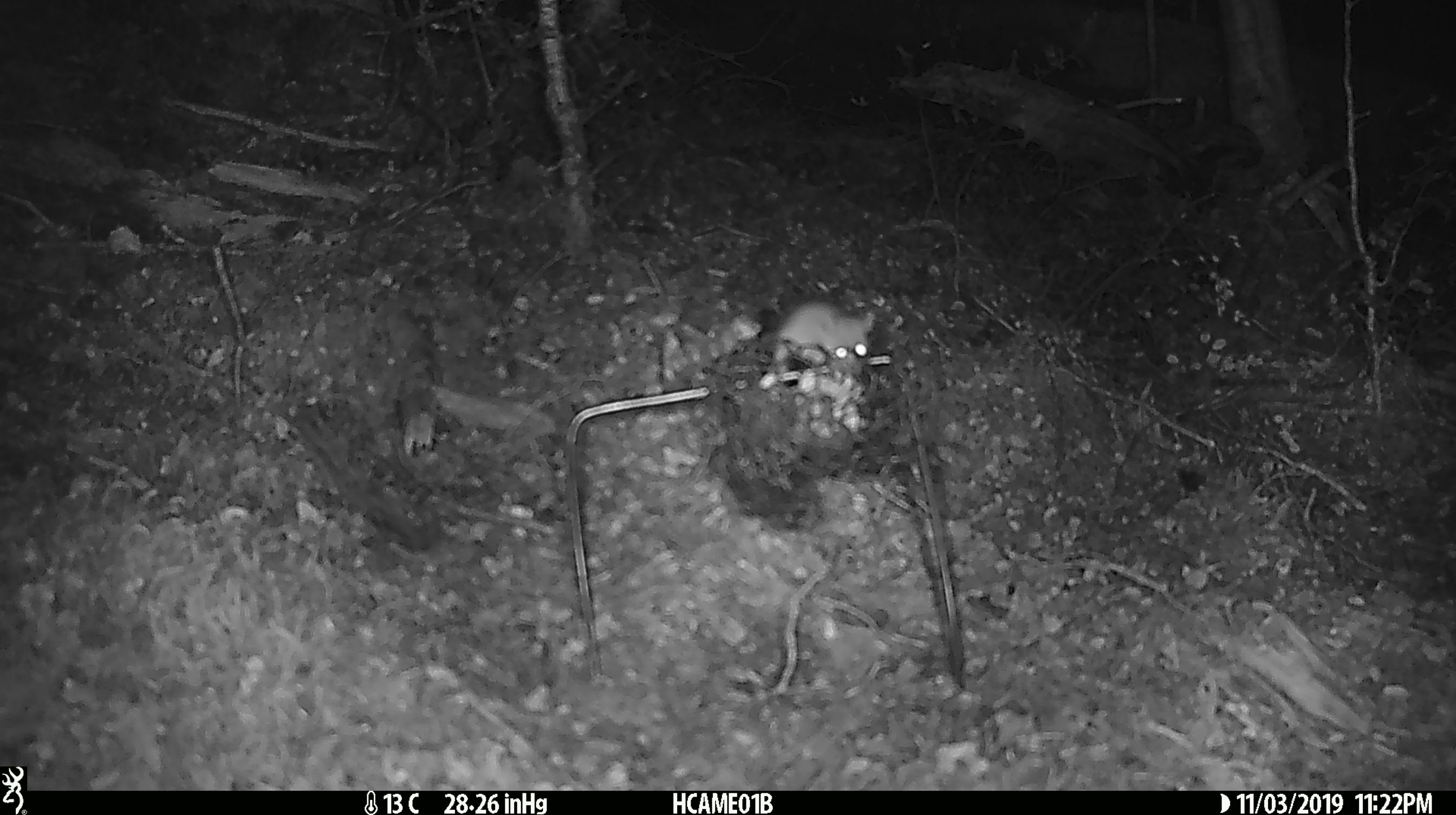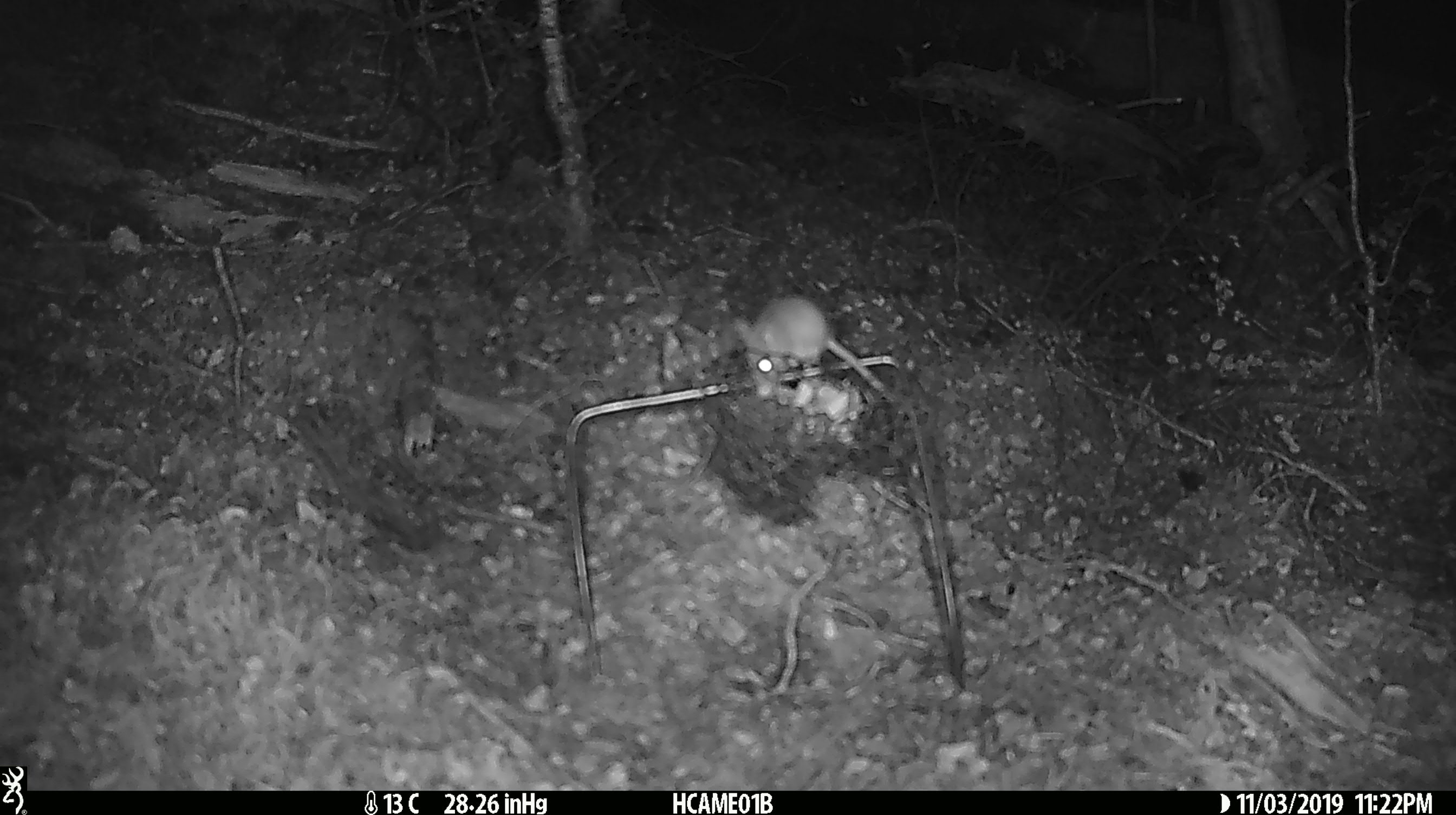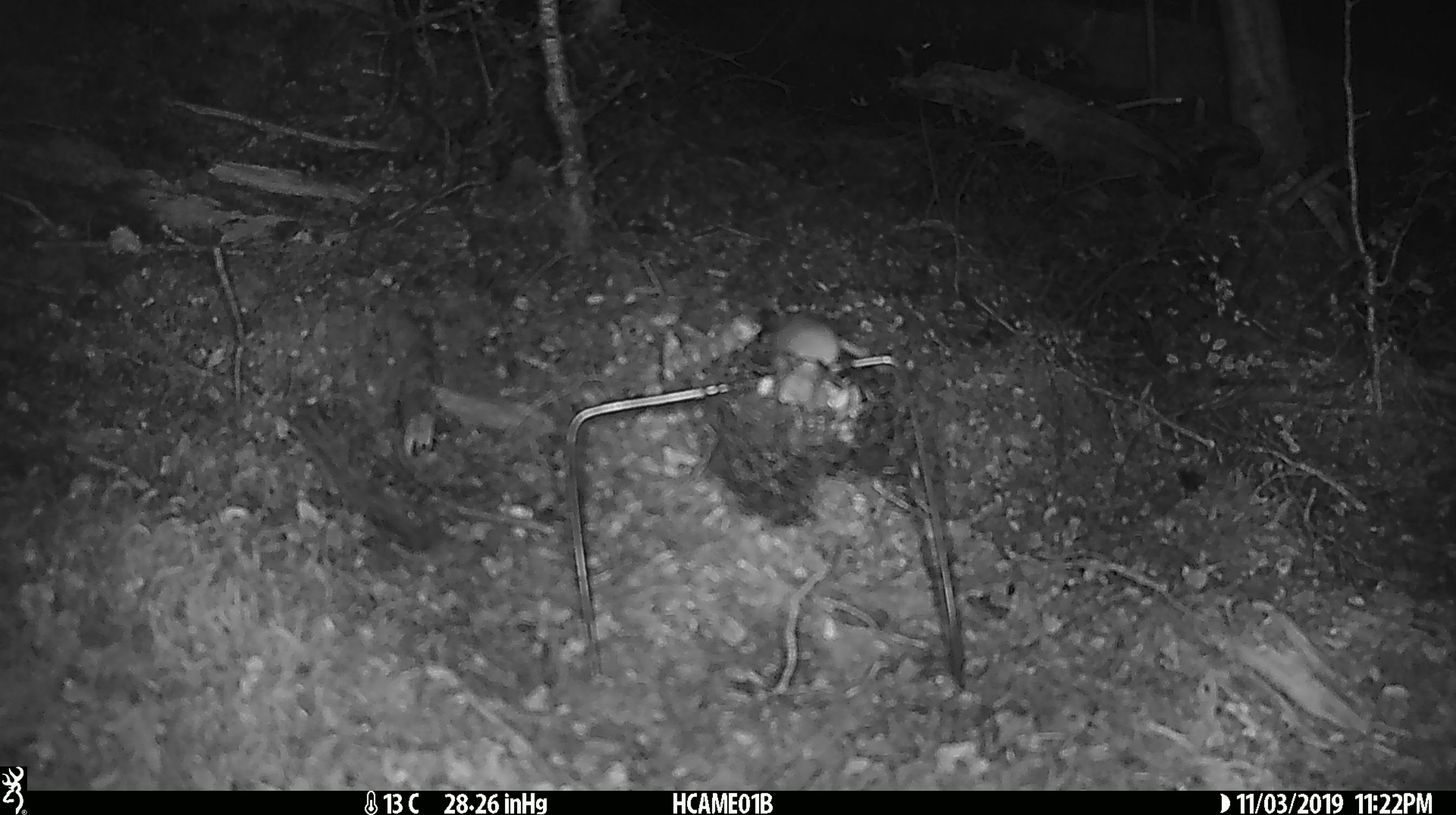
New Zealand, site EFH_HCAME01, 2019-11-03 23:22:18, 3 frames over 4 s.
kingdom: Animalia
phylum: Chordata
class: Mammalia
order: Rodentia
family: Muridae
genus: Mus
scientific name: Mus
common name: mouse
Mouse (Mus).